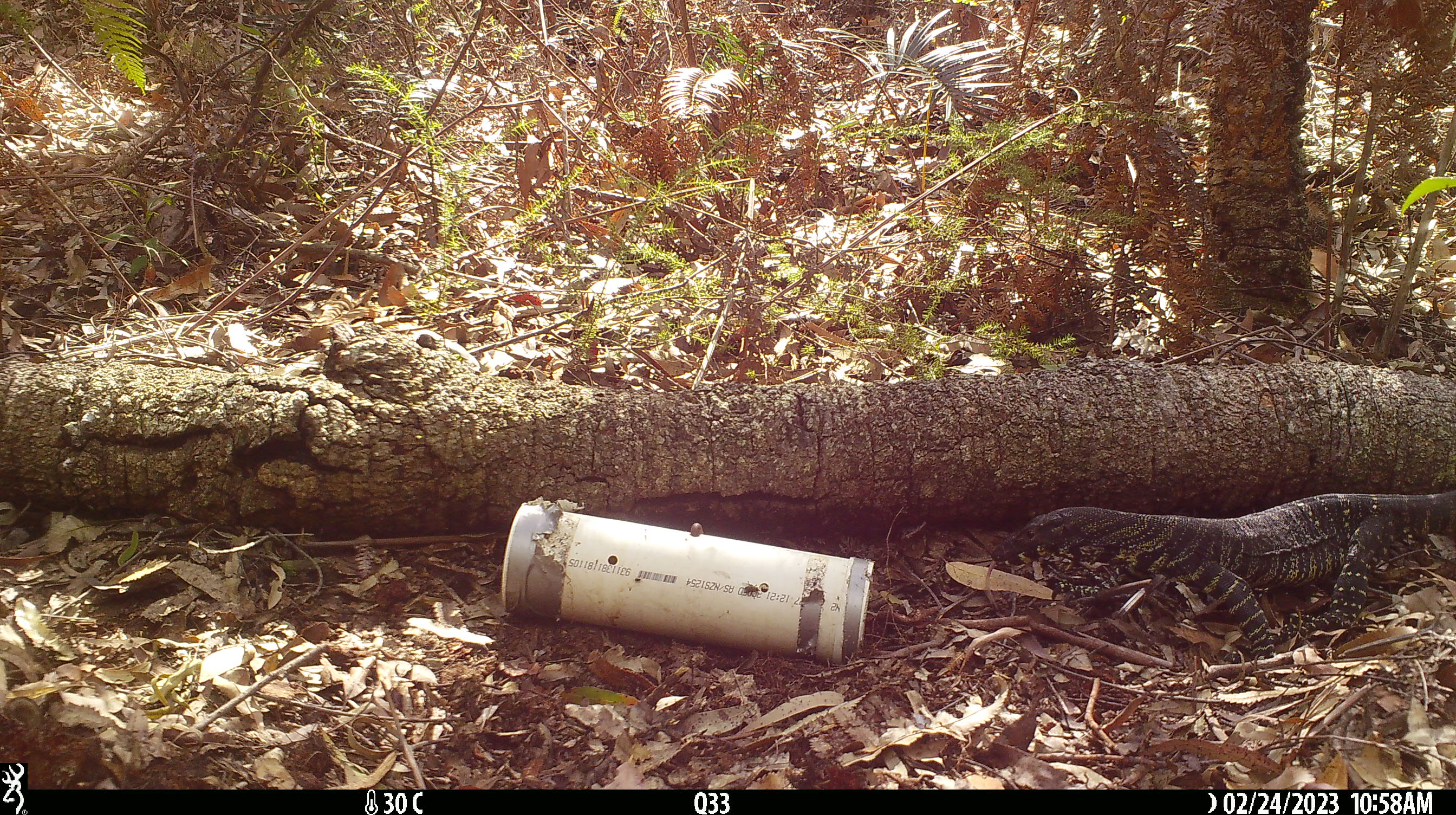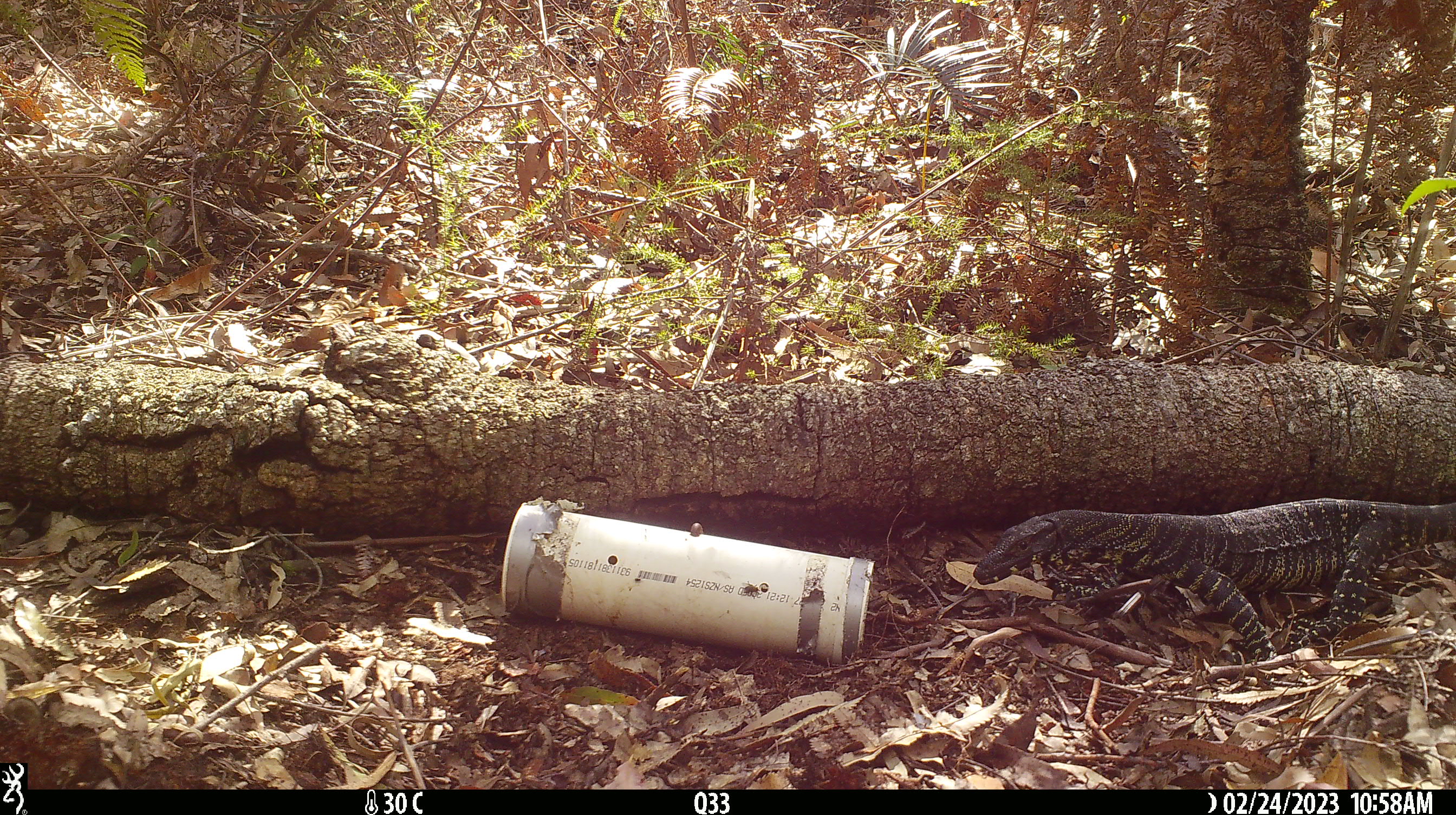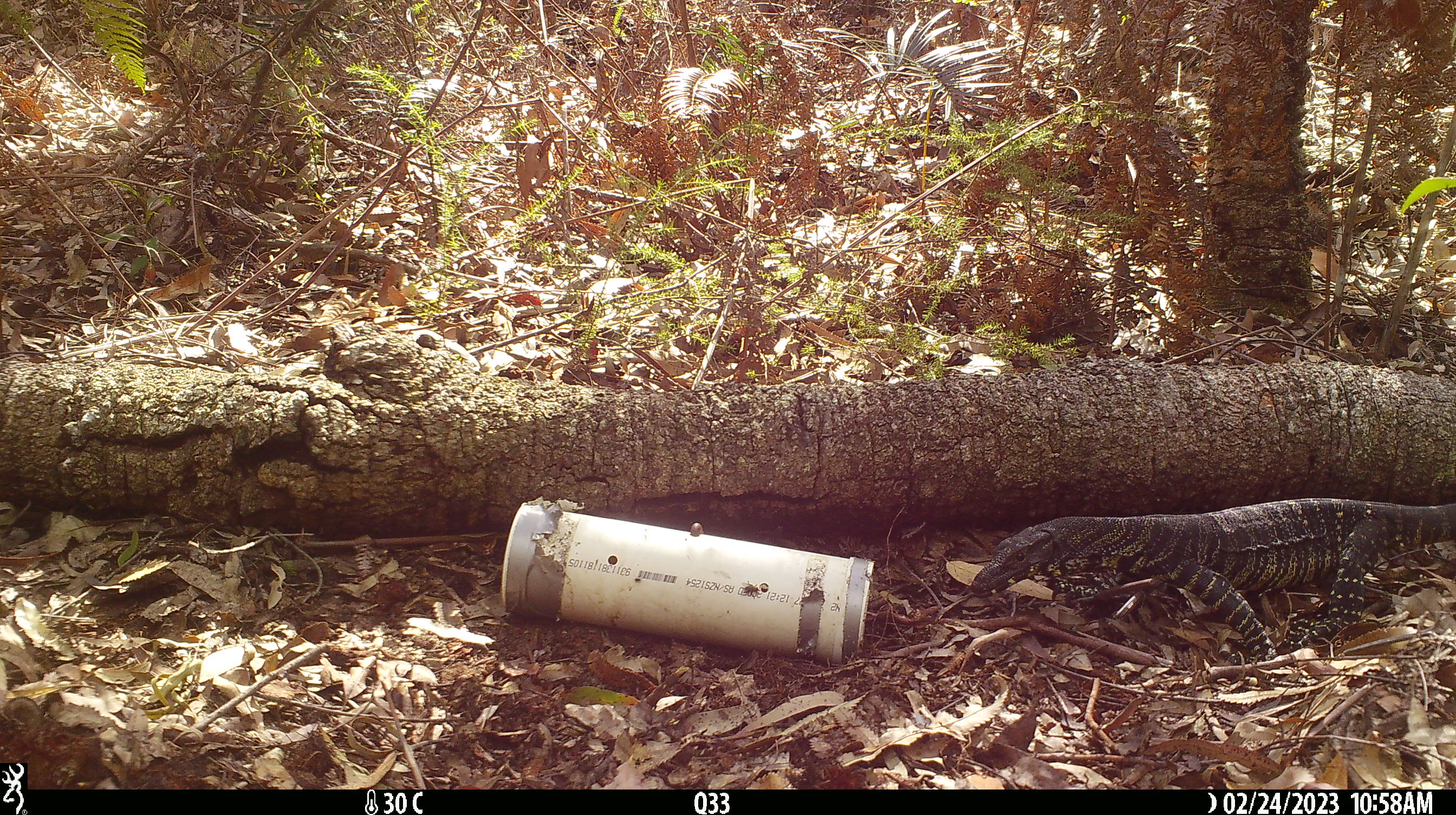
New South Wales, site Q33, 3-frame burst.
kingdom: Animalia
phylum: Chordata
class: Reptilia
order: Squamata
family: Varanidae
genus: Varanus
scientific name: Varanus varius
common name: lace monitor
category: goanna